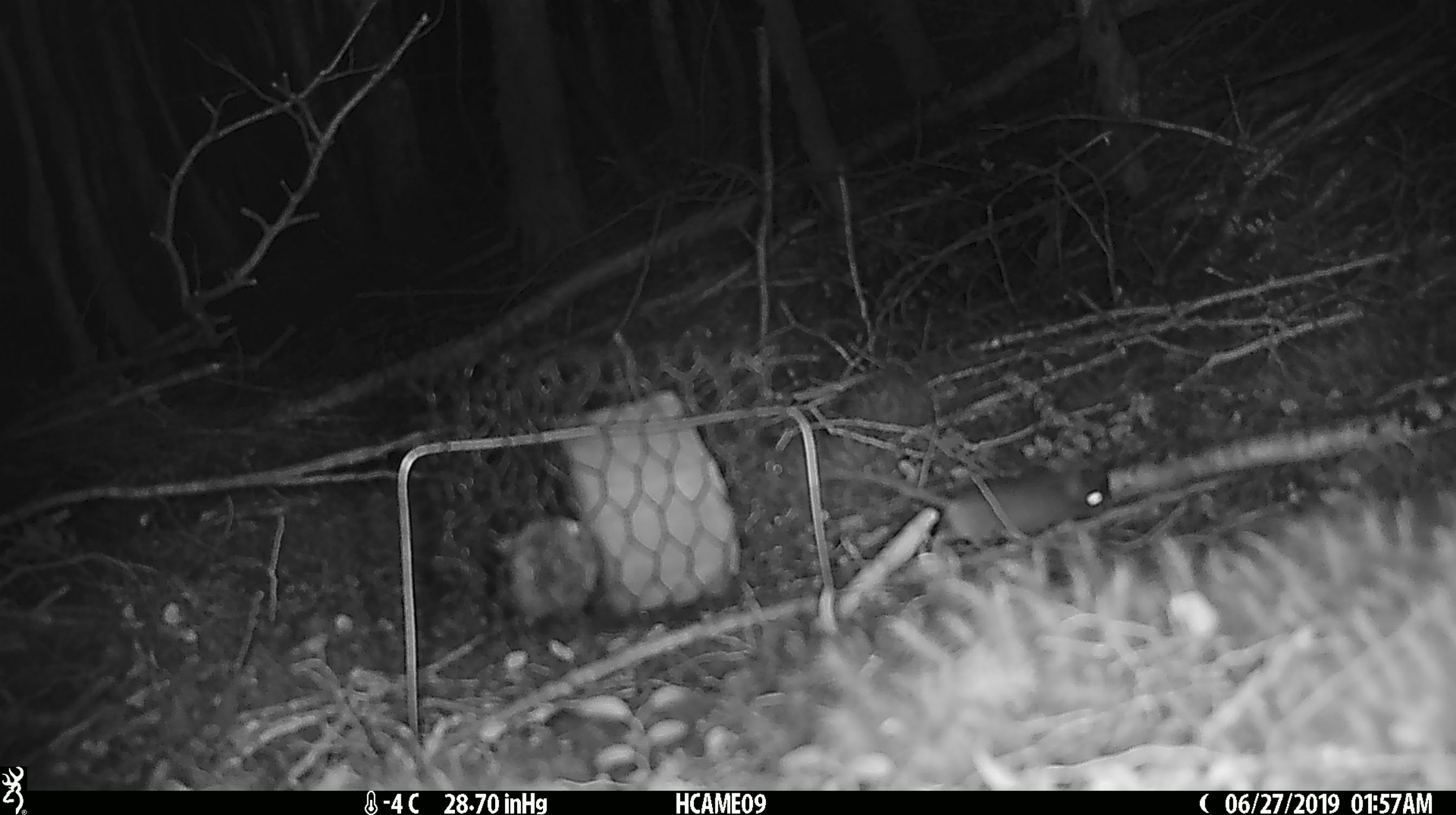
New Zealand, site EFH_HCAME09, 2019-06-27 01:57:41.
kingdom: Animalia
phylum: Chordata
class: Mammalia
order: Rodentia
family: Muridae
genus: Mus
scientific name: Mus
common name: mouse